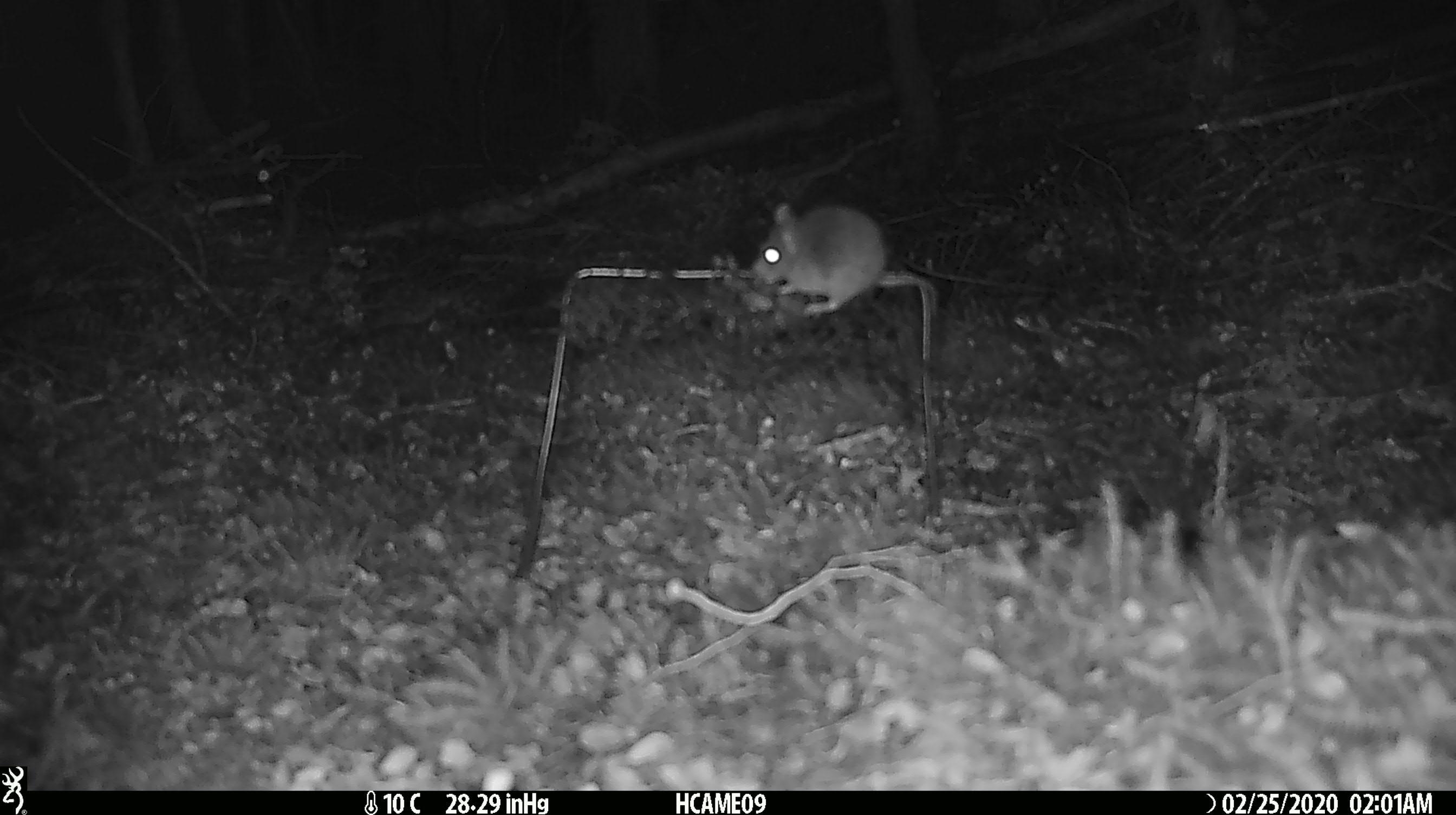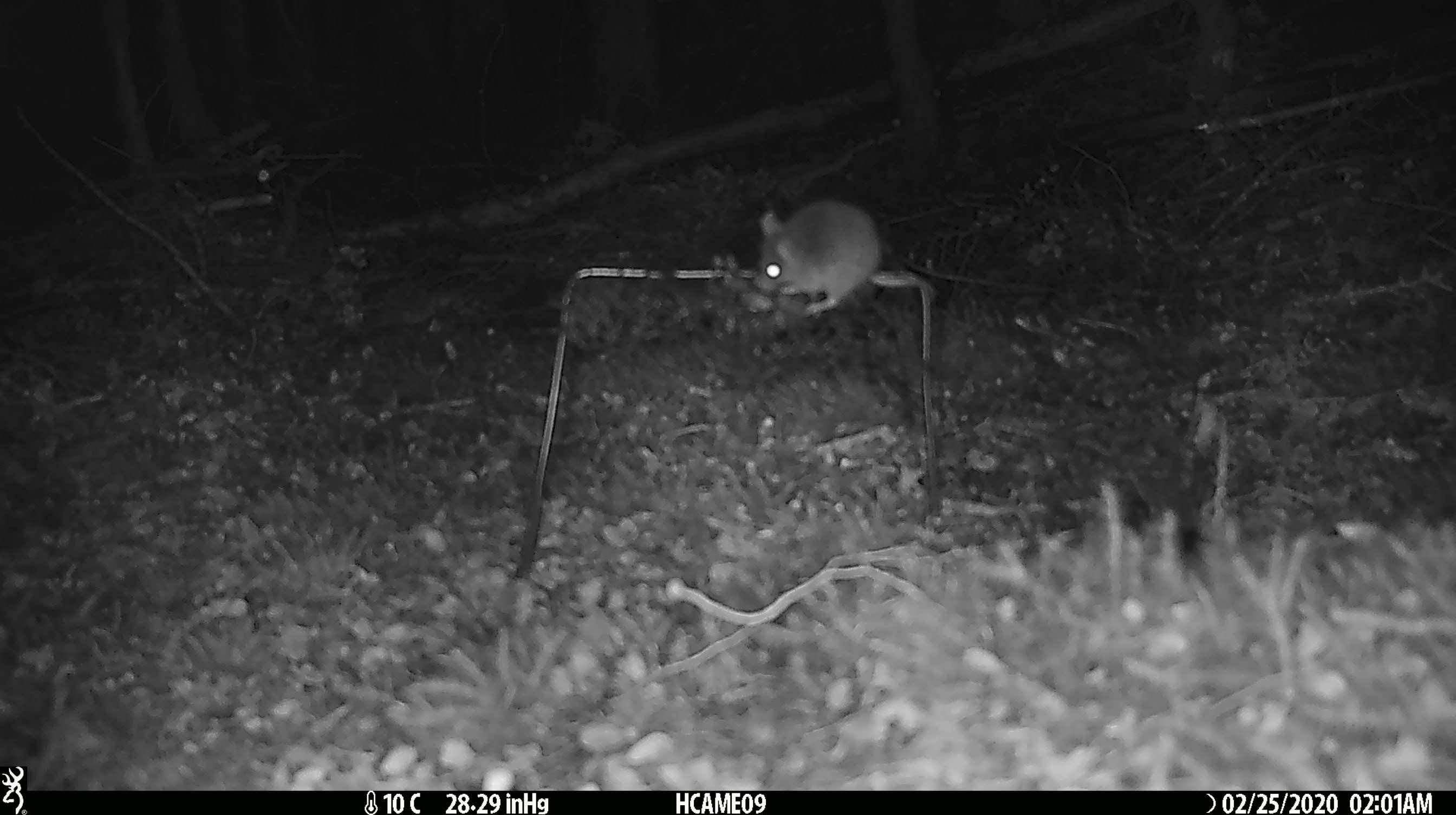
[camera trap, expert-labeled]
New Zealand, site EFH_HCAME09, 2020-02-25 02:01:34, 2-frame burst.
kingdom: Animalia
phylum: Chordata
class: Mammalia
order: Rodentia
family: Muridae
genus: Mus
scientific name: Mus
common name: mouse